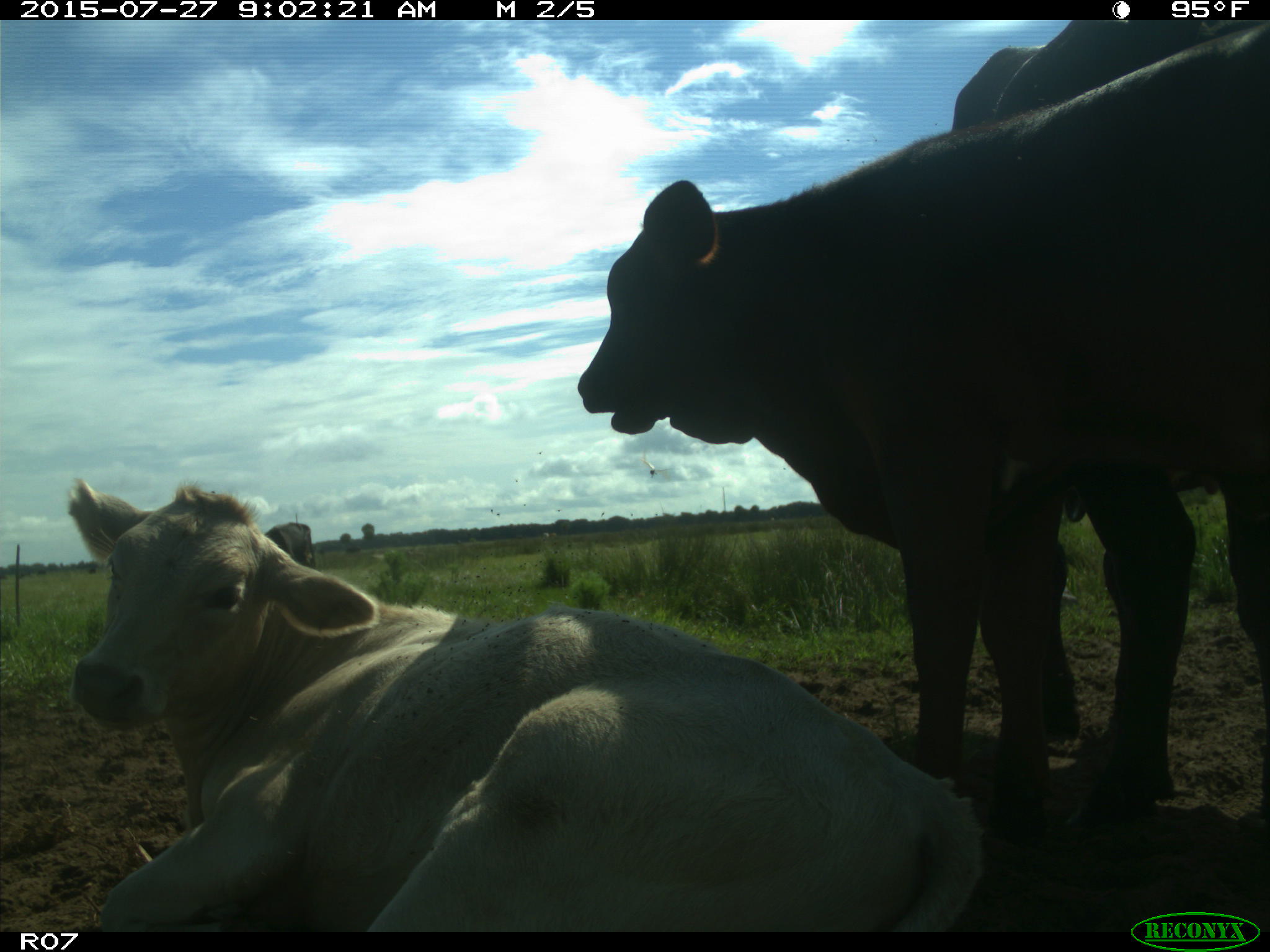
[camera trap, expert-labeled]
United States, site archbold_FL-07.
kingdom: Animalia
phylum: Chordata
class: Mammalia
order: Artiodactyla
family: Bovidae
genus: Bos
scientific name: Bos taurus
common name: domestic cow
Bos taurus (domestic cow).